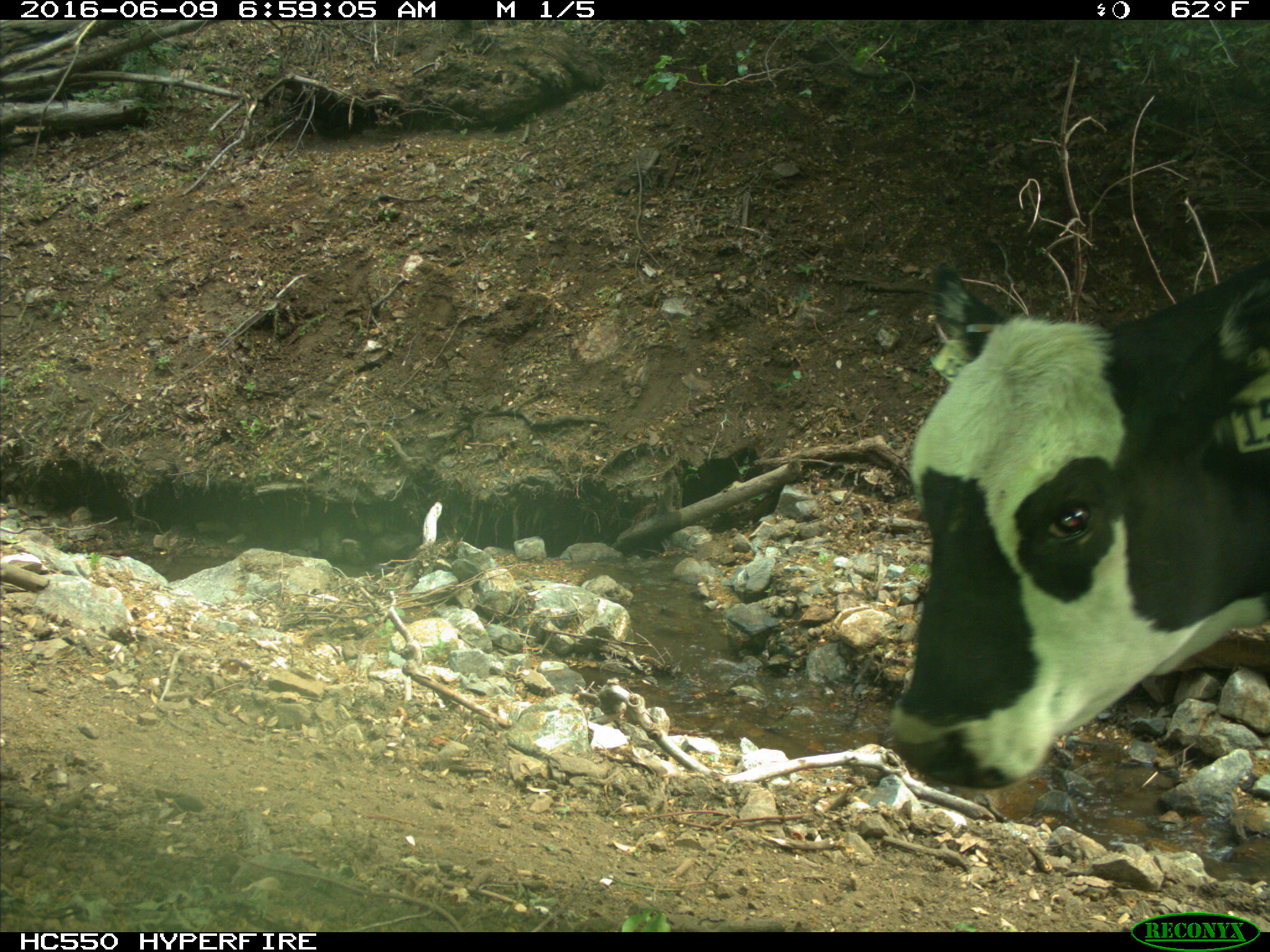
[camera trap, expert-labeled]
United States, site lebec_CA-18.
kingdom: Animalia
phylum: Chordata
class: Mammalia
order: Artiodactyla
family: Bovidae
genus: Bos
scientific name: Bos taurus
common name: domestic cow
Bos taurus (domestic cow).